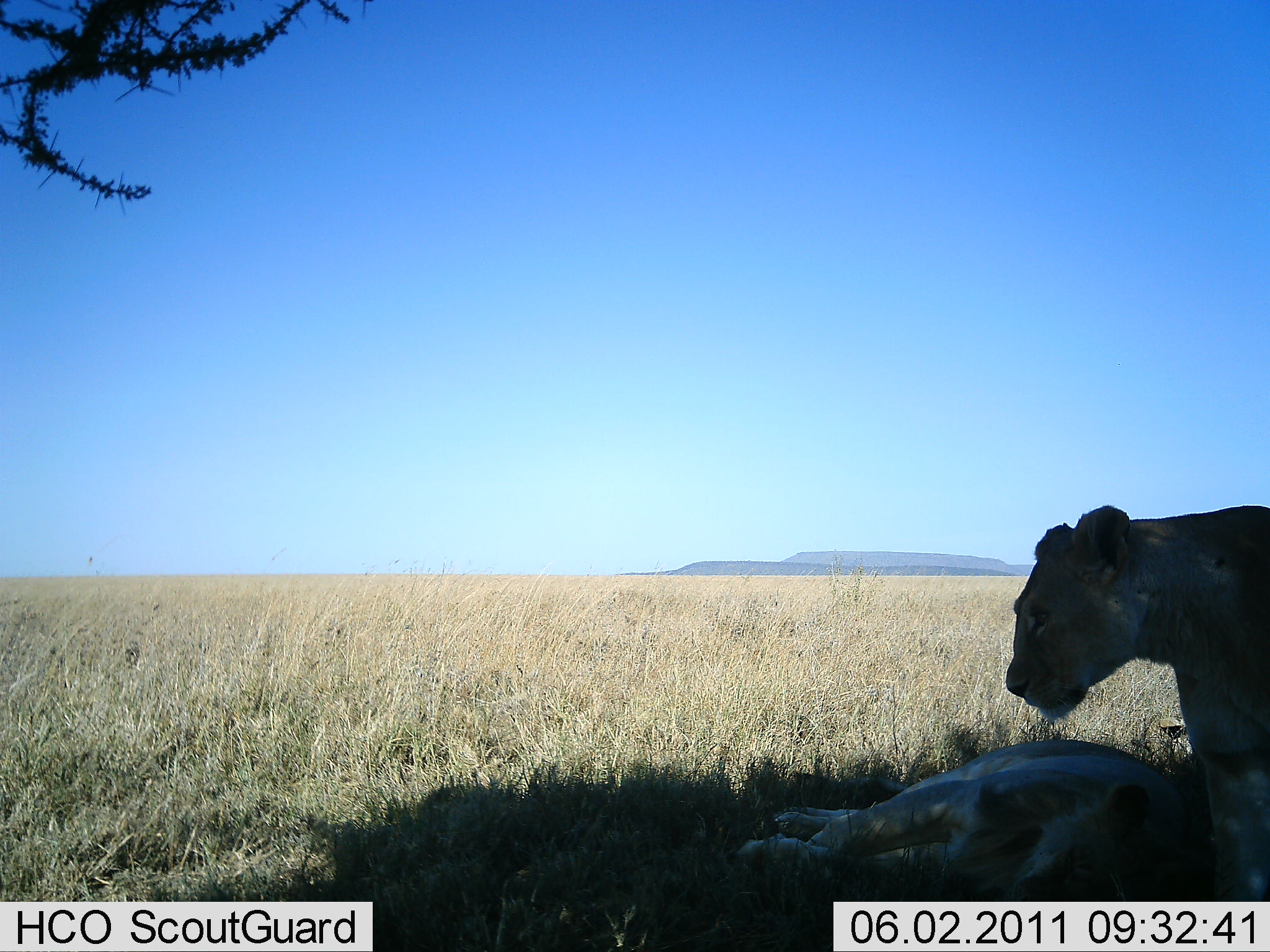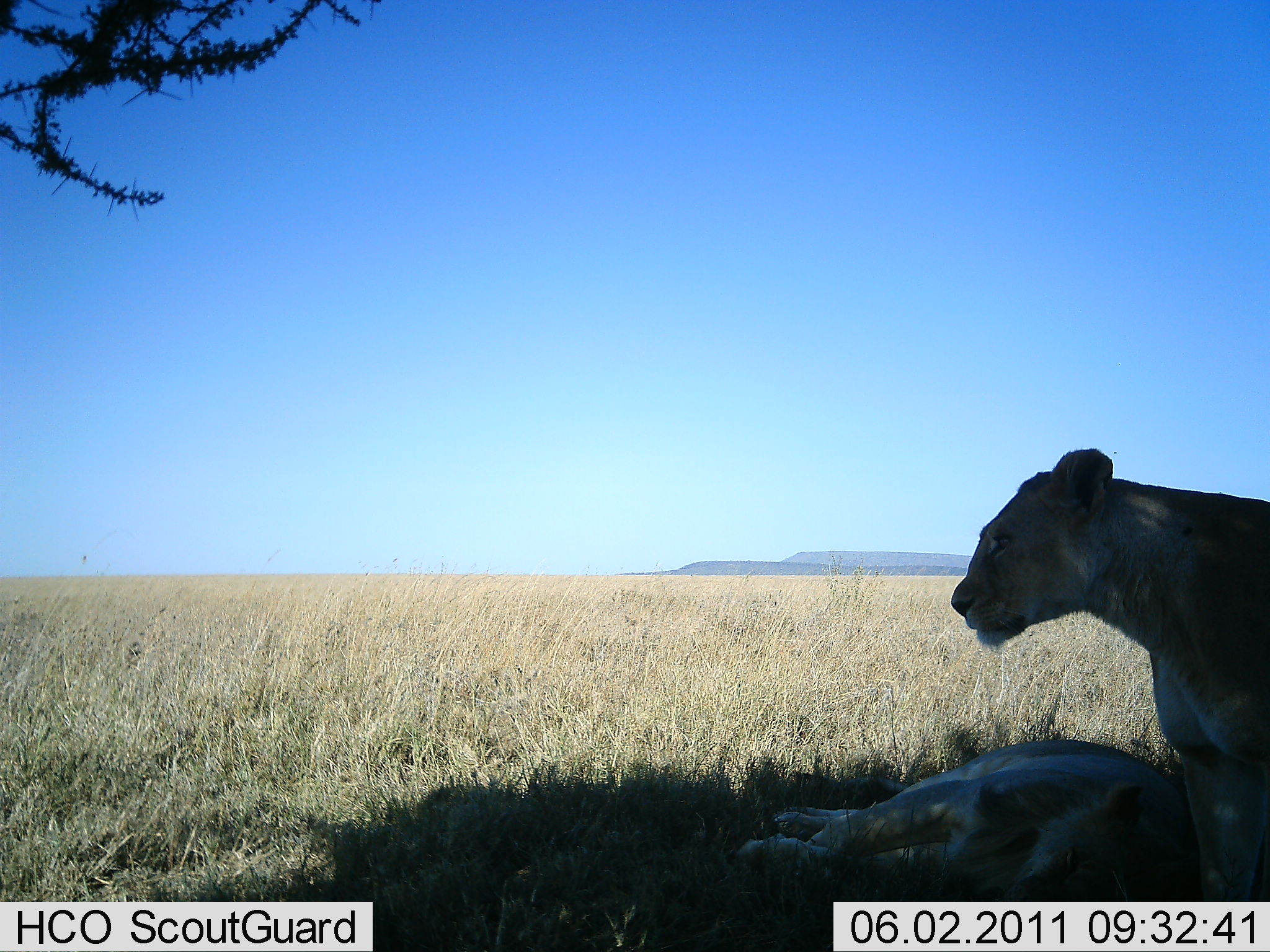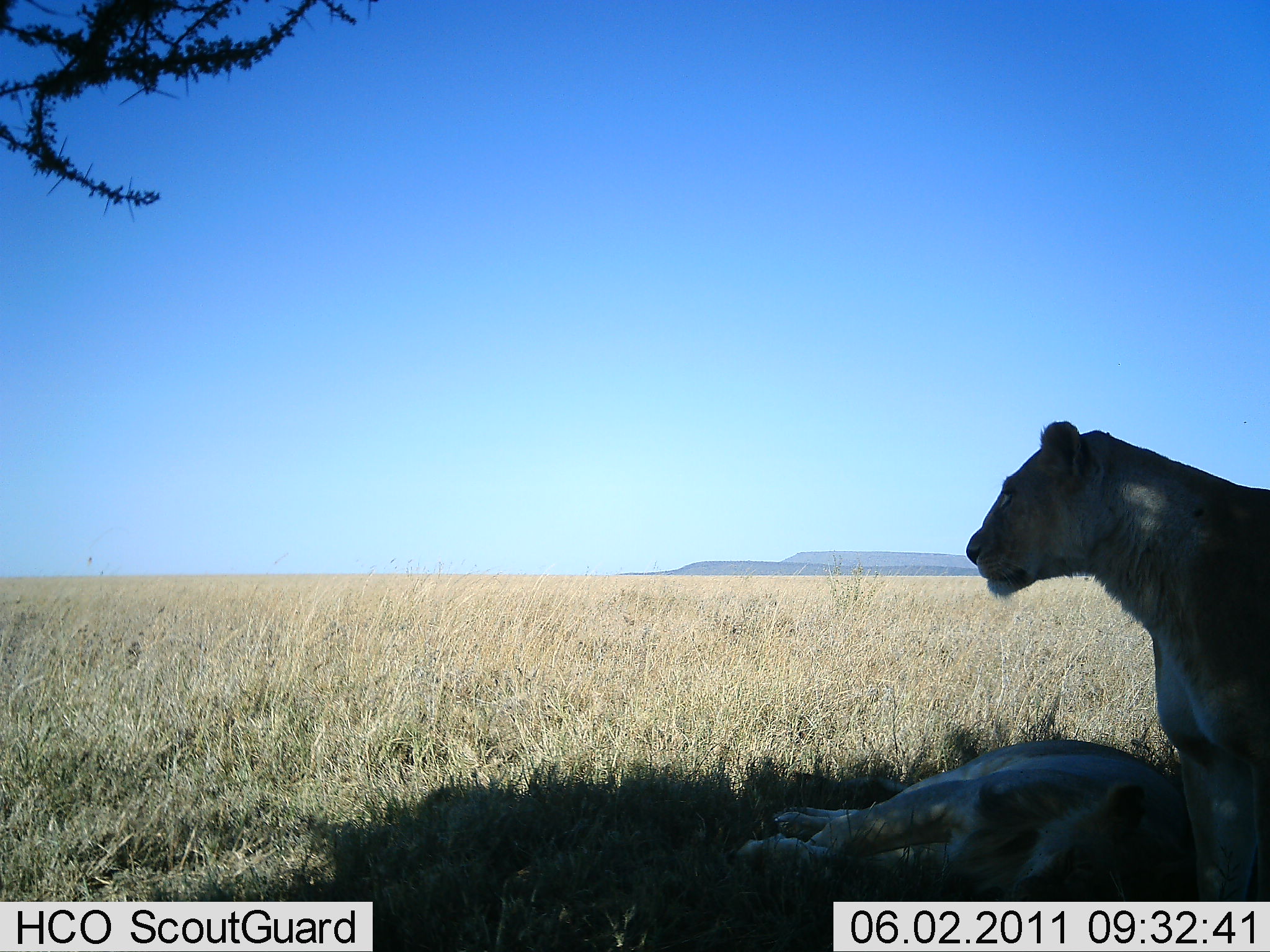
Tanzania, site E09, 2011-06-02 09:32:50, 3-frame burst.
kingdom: Animalia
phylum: Chordata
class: Mammalia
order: Carnivora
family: Felidae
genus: Panthera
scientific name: Panthera leo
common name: lion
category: lionfemale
Lionfemale (lion) (Panthera leo), count 2. Behavior (volunteer vote fractions): standing 31%, resting 92%, moving 0%, interacting 0%. Young present (vote fraction): 0%. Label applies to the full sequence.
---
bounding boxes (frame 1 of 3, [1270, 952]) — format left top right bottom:
animal: 995 506 1270 900; 738 737 1218 899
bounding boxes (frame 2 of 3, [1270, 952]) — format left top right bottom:
animal: 948 441 1270 900; 738 737 1218 899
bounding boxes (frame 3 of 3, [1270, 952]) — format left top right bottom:
animal: 967 419 1270 902; 737 737 1189 899